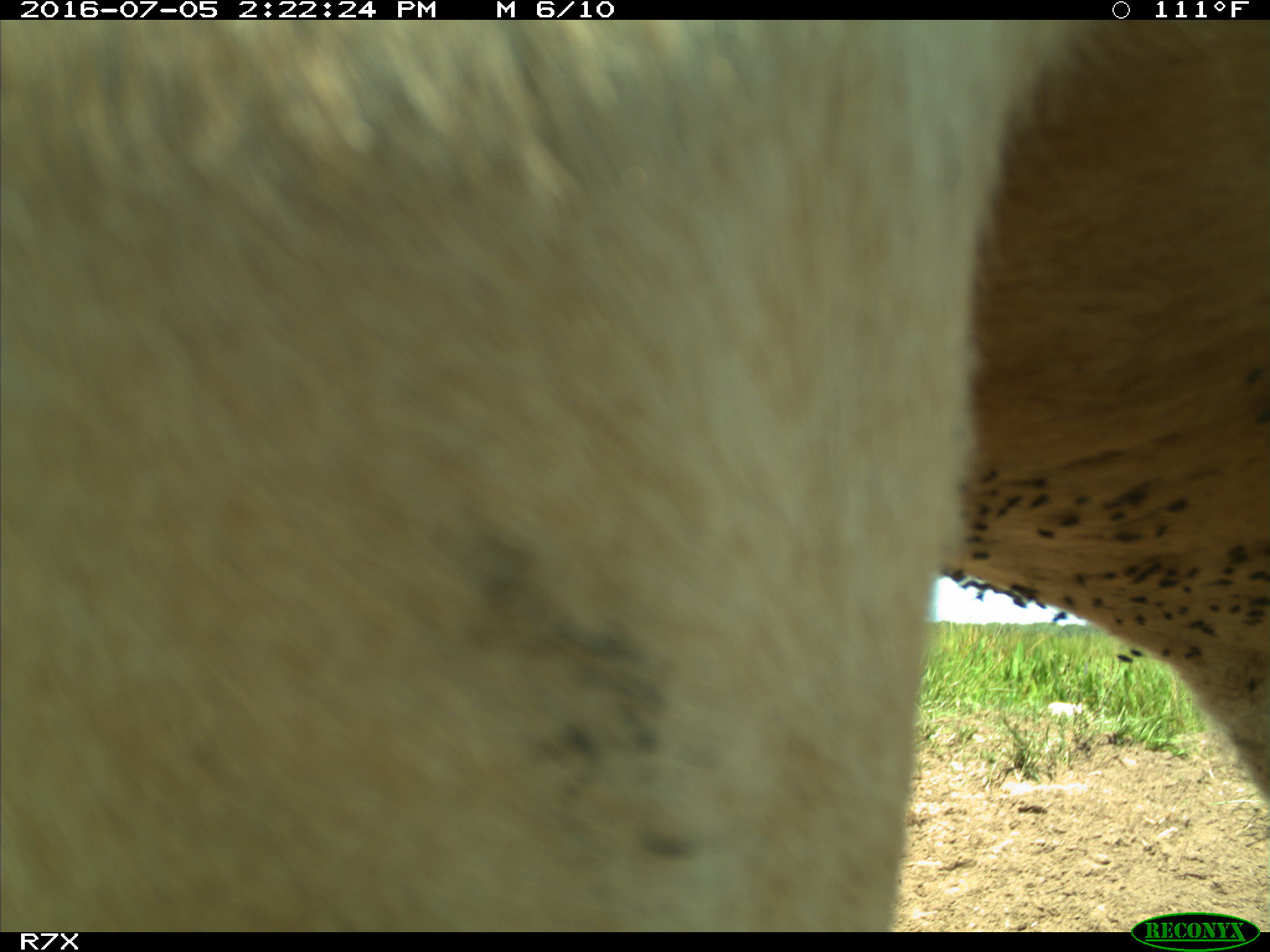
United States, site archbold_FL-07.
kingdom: Animalia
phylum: Chordata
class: Mammalia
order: Artiodactyla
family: Bovidae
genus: Bos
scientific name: Bos taurus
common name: domestic cow